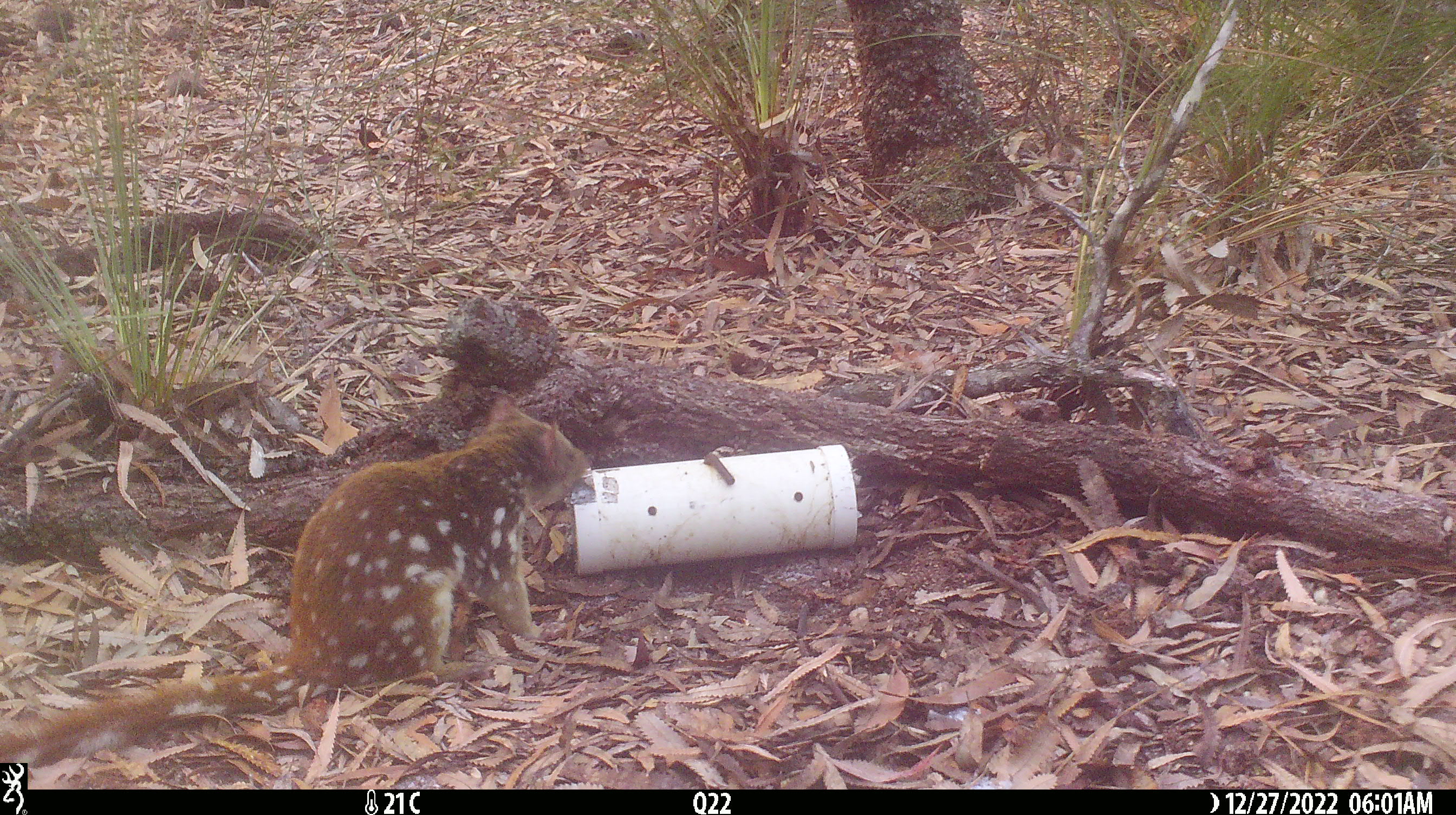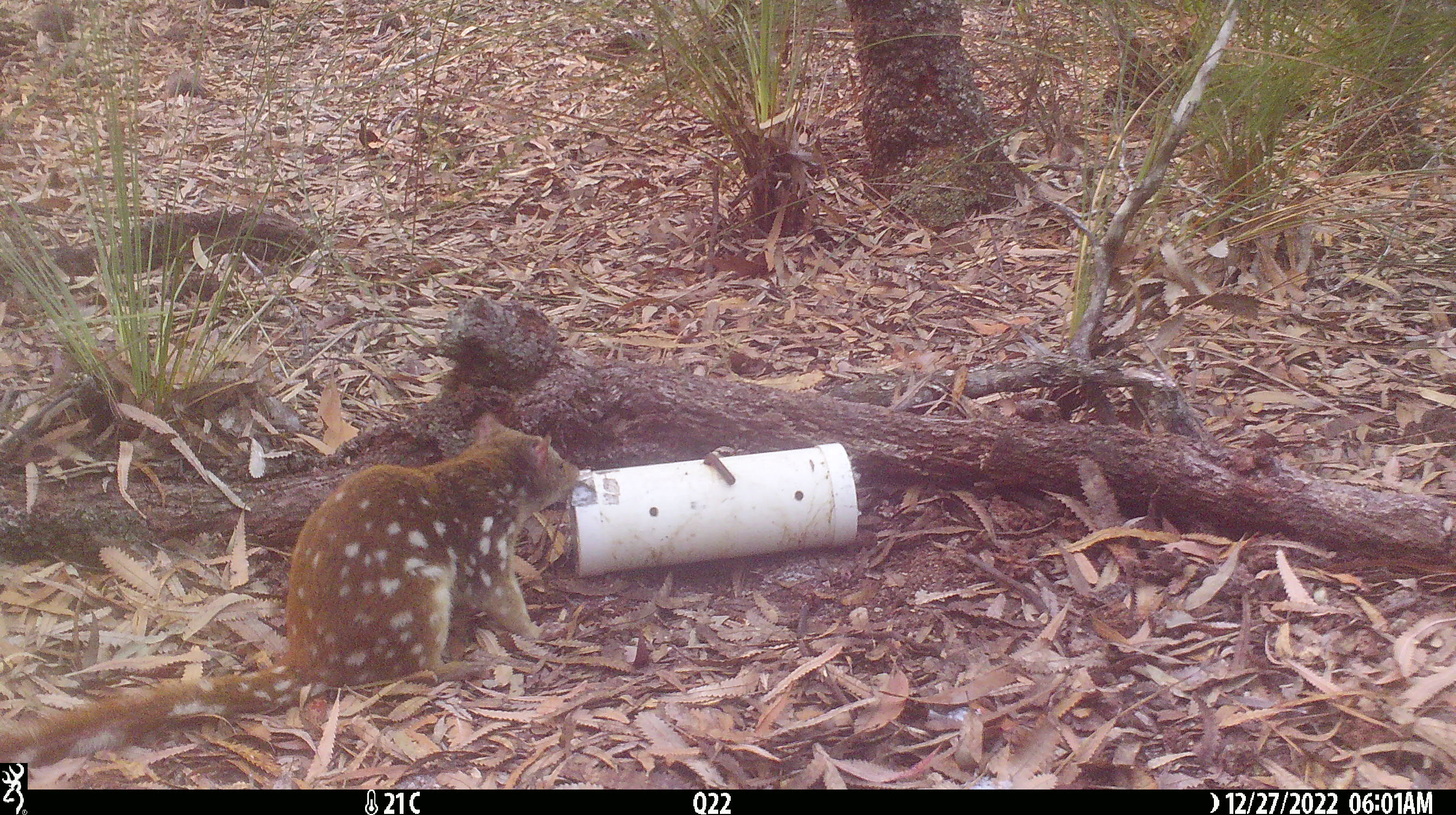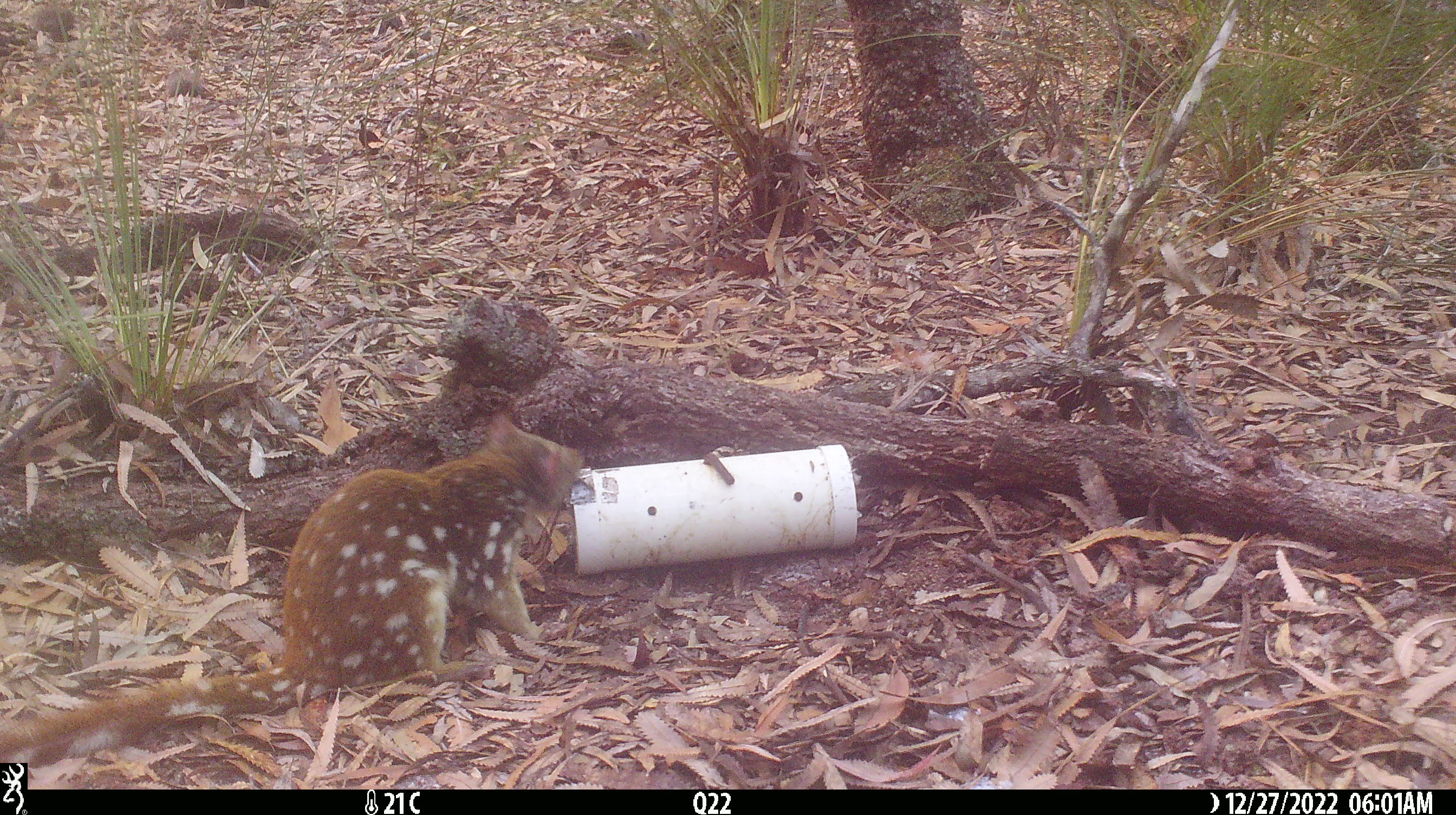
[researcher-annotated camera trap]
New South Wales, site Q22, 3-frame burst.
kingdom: Animalia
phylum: Chordata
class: Mammalia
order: Dasyuromorphia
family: Dasyuridae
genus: Dasyurus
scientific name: Dasyurus maculatus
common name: spotted-tailed quoll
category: quoll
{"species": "quoll (spotted-tailed quoll) (Dasyurus maculatus)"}